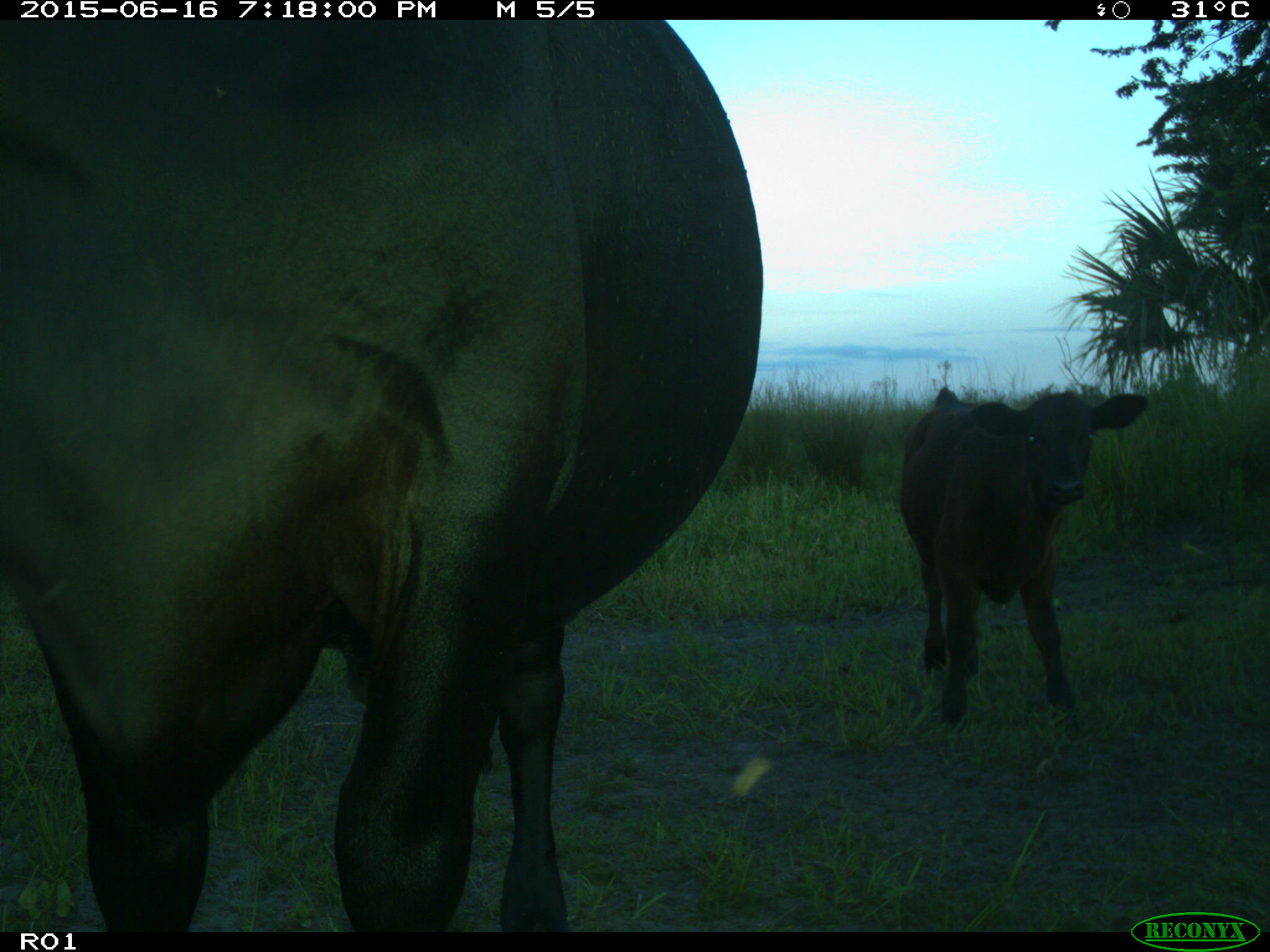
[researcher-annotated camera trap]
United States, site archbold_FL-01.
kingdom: Animalia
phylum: Chordata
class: Mammalia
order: Artiodactyla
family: Bovidae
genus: Bos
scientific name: Bos taurus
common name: domestic cow